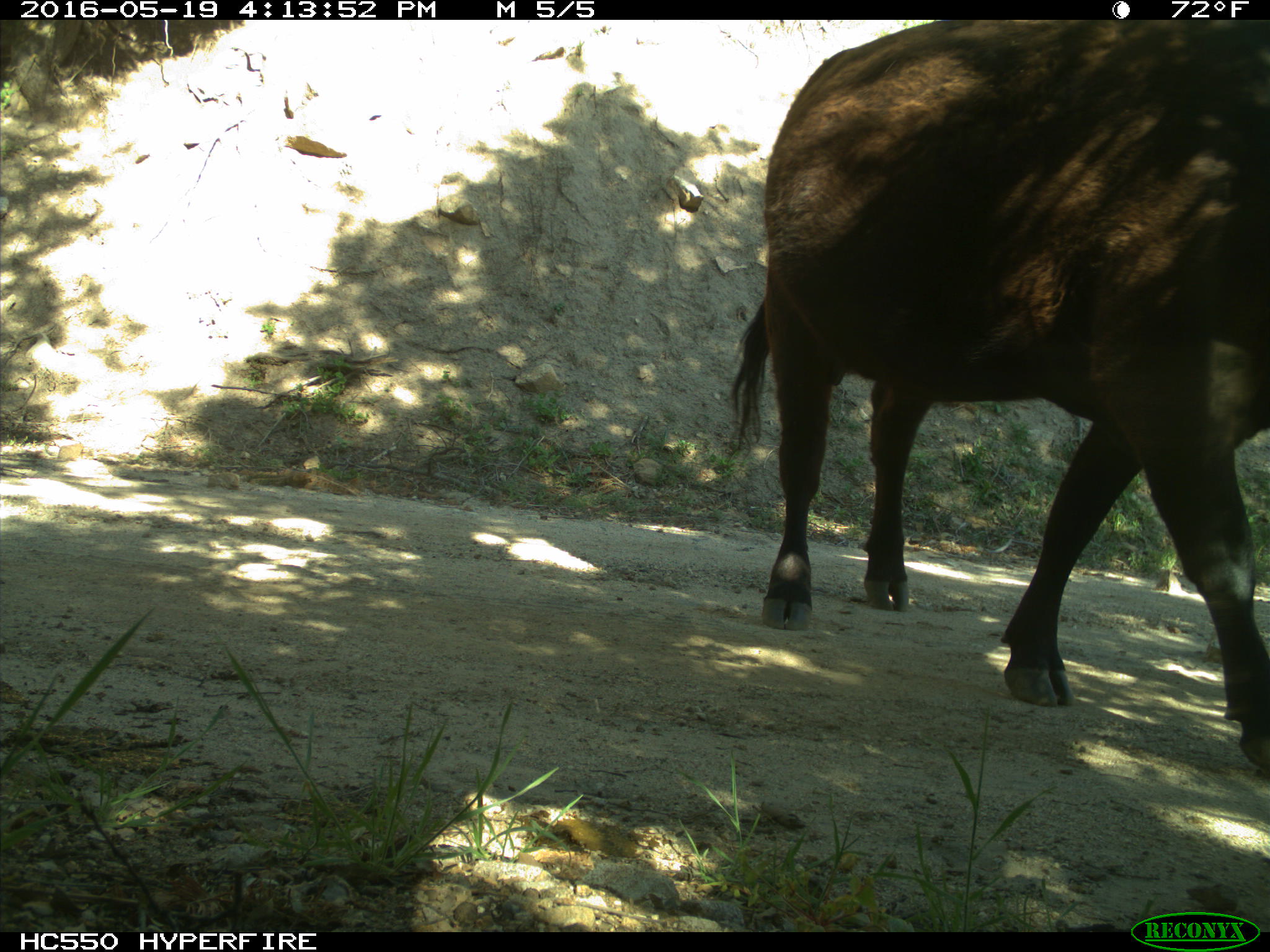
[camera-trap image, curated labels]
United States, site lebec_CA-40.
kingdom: Animalia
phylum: Chordata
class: Mammalia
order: Artiodactyla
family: Bovidae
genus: Bos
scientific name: Bos taurus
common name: domestic cow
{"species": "Bos taurus (domestic cow)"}